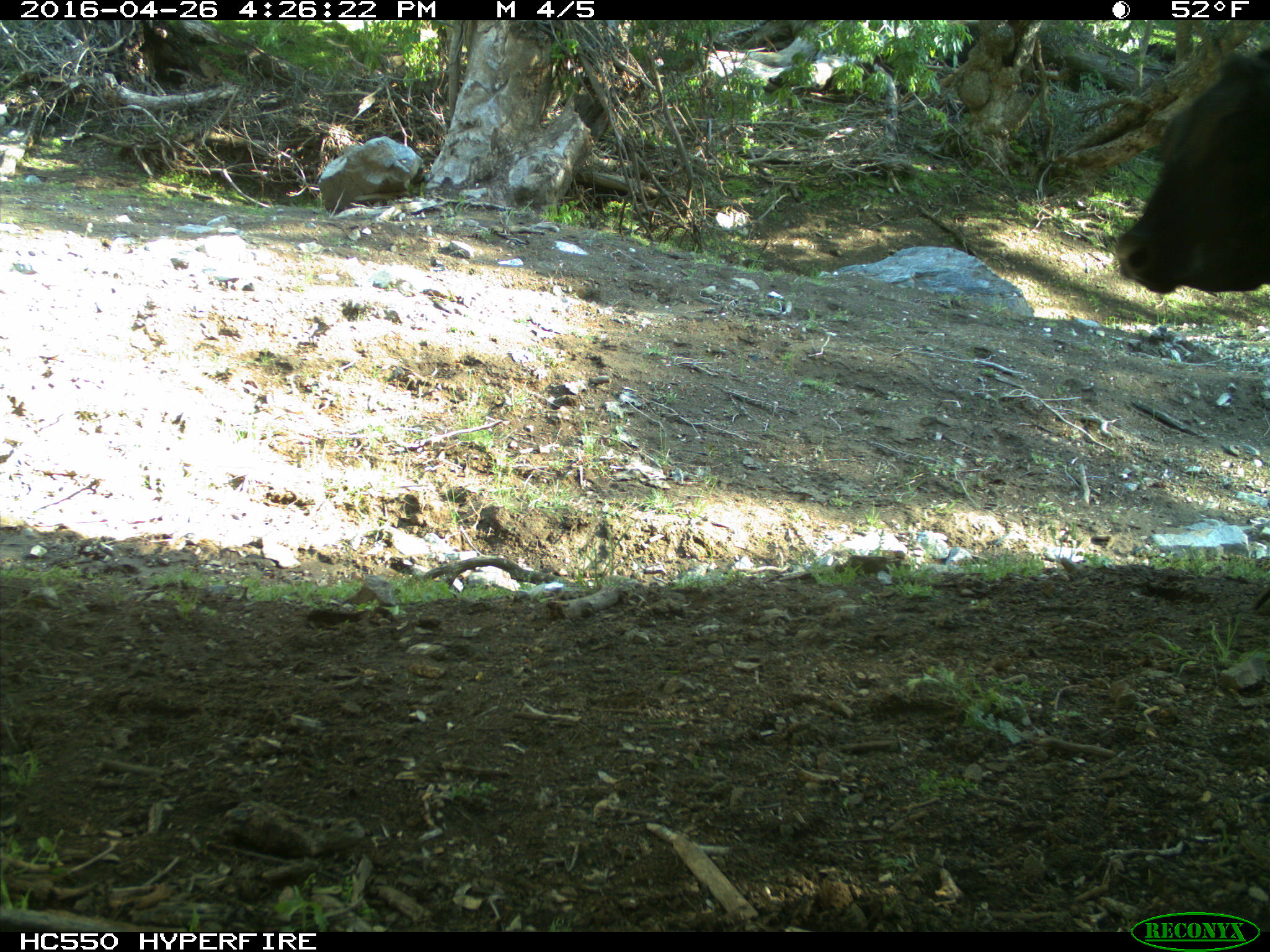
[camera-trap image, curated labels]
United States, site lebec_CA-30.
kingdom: Animalia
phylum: Chordata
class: Mammalia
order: Artiodactyla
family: Bovidae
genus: Bos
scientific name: Bos taurus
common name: domestic cow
Bos taurus (domestic cow).